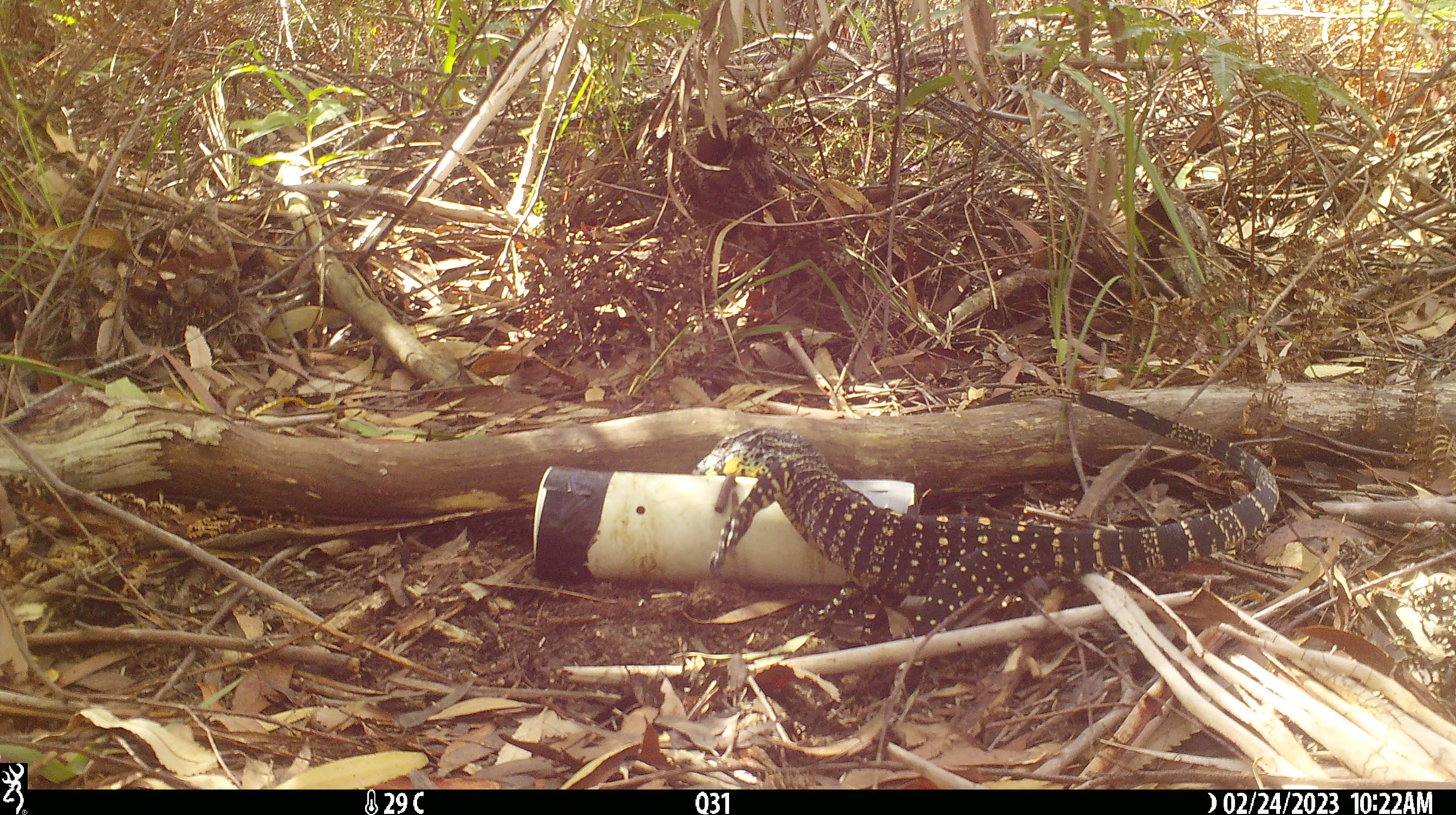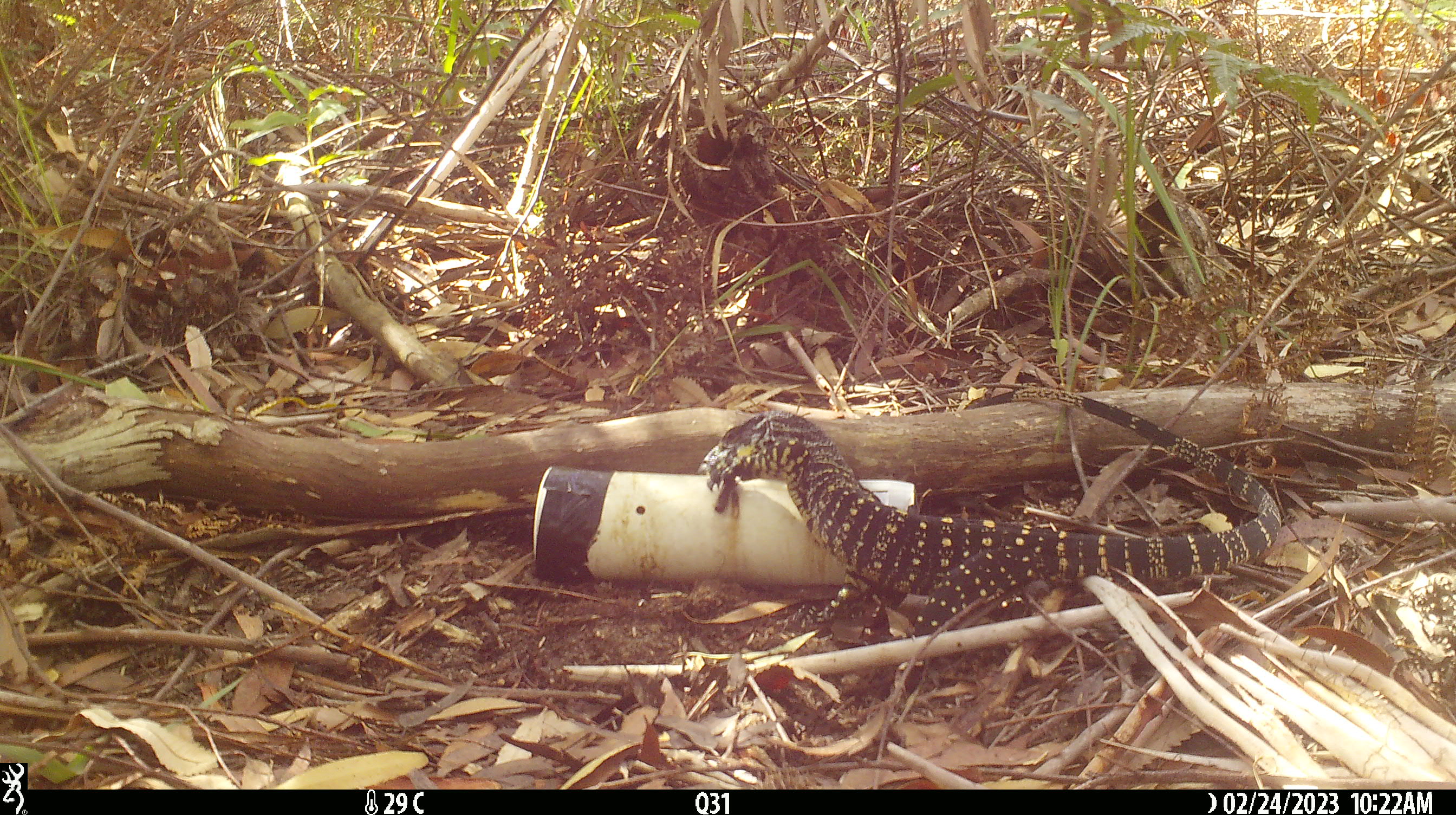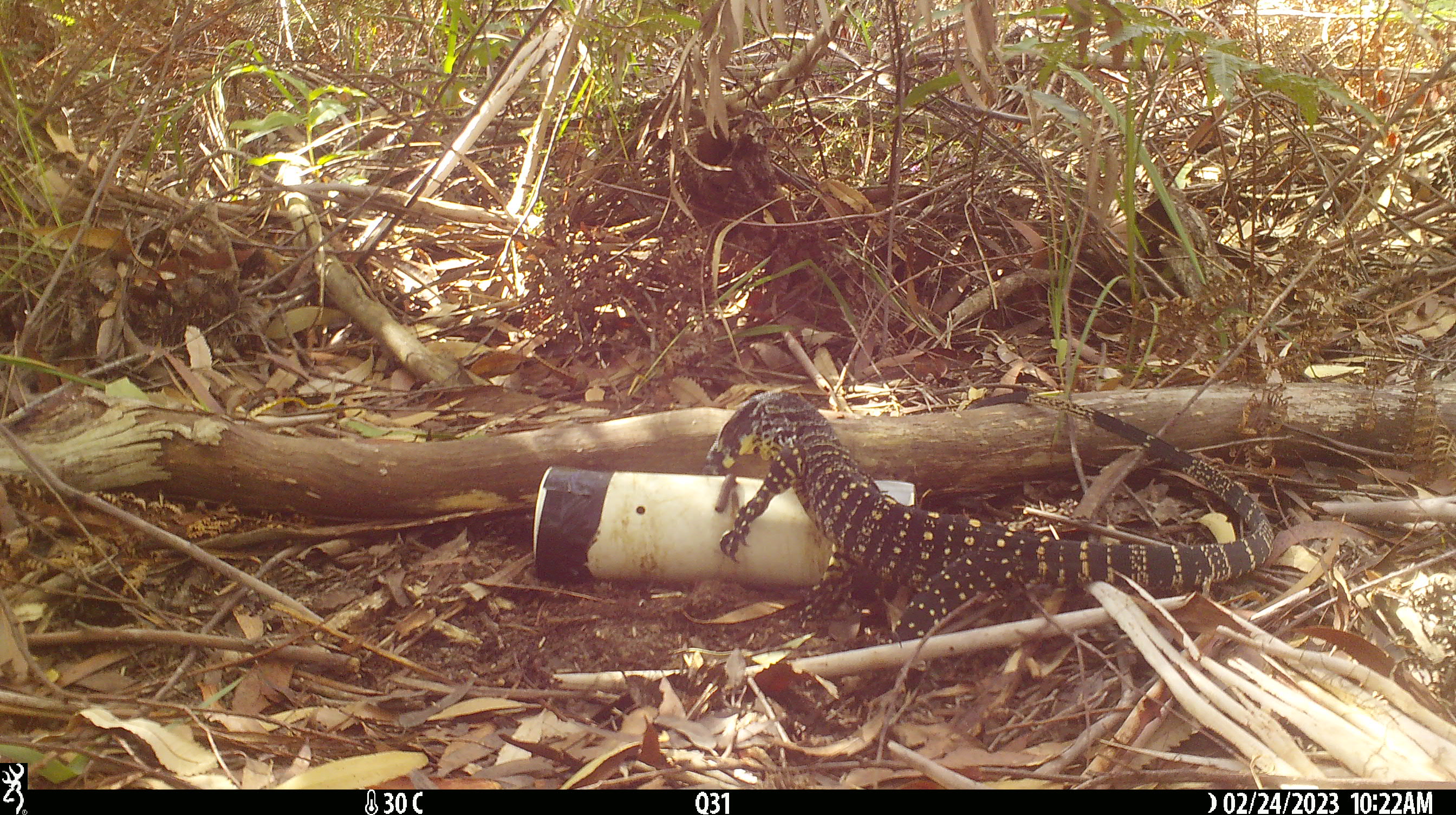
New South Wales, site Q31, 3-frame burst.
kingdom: Animalia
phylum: Chordata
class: Reptilia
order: Squamata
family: Varanidae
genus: Varanus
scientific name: Varanus varius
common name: lace monitor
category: goanna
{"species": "goanna (lace monitor) (Varanus varius)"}